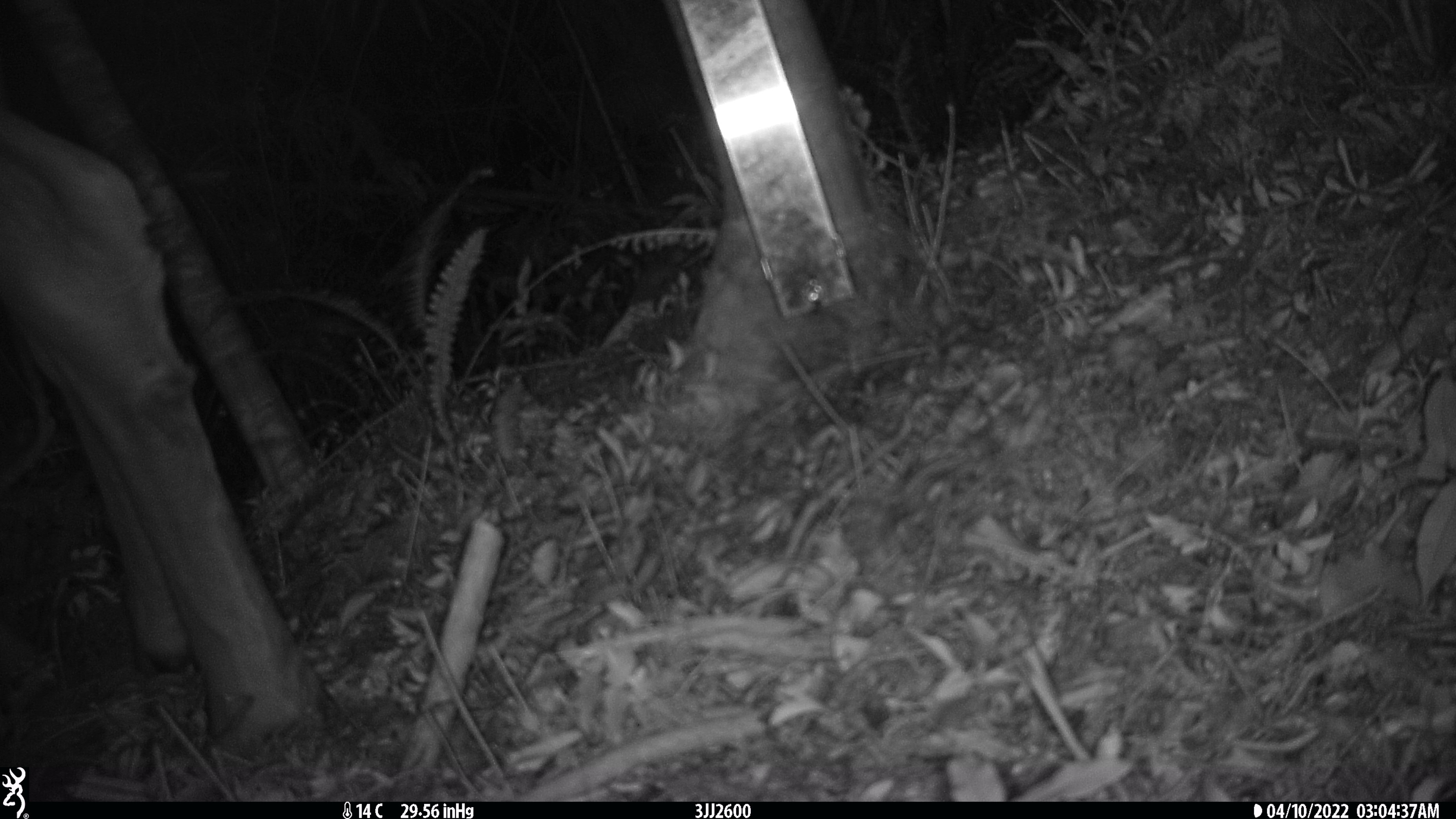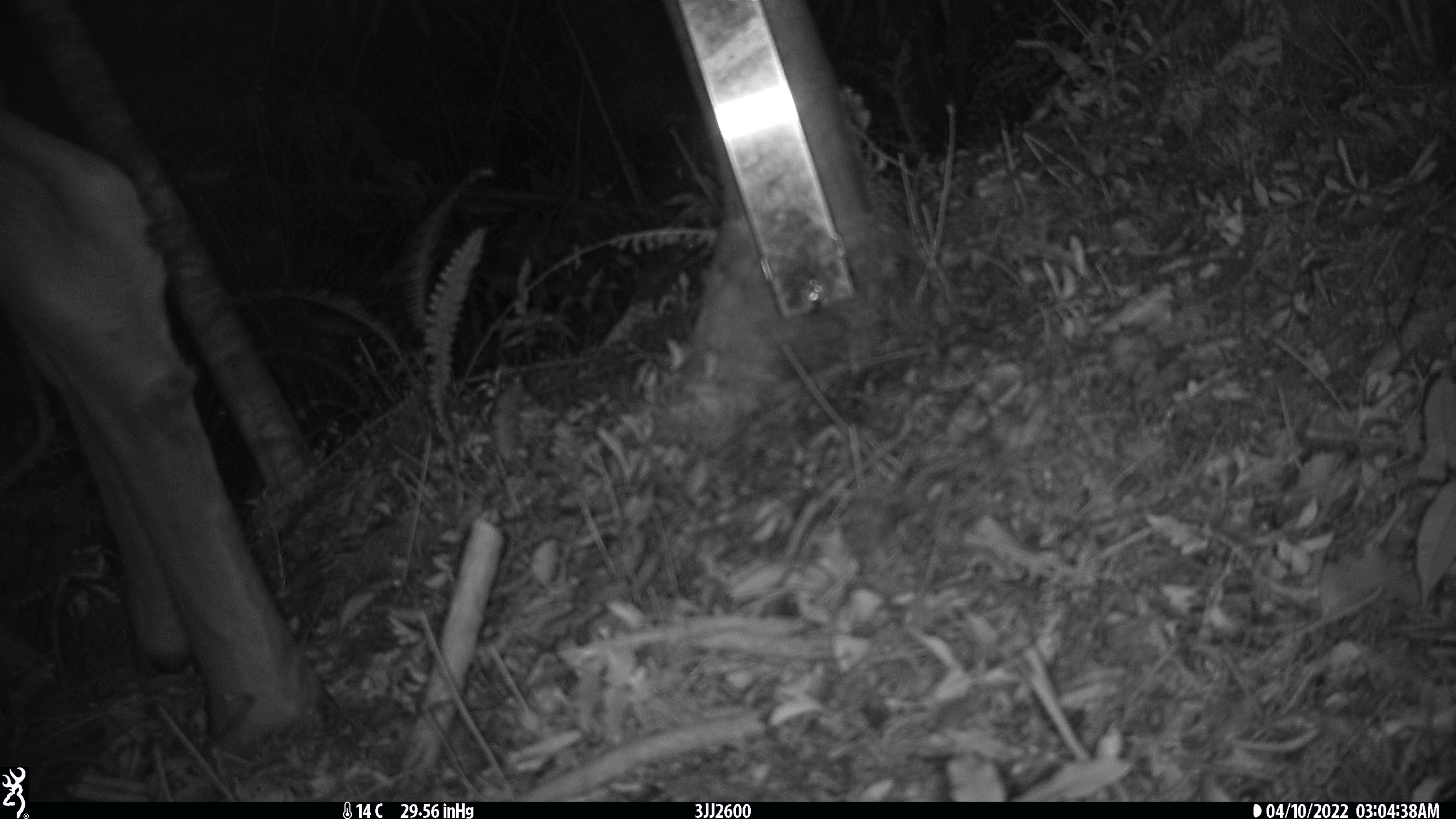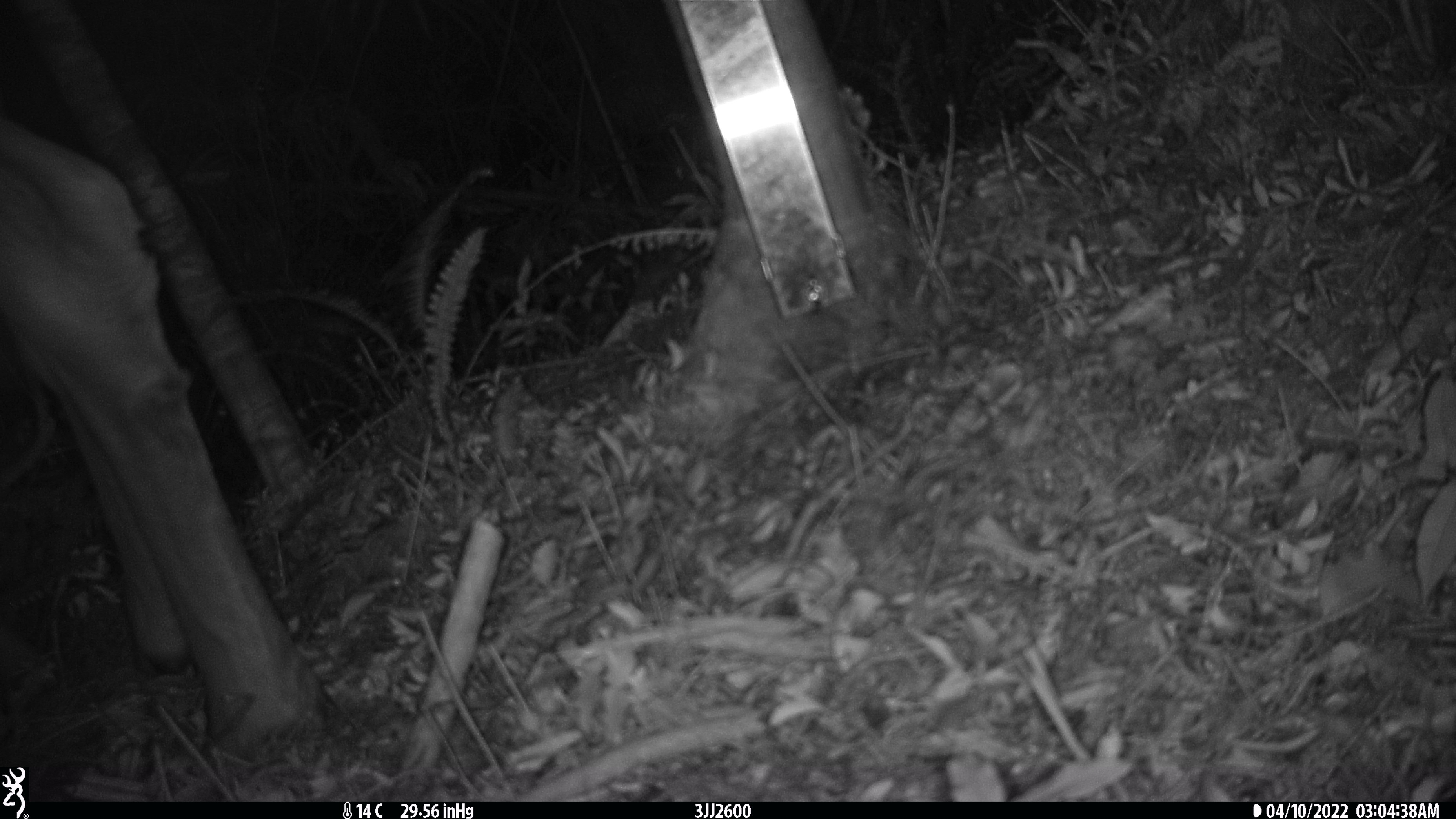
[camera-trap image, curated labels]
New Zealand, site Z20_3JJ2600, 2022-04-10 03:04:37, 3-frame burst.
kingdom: Animalia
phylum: Chordata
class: Mammalia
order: Artiodactyla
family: Cervidae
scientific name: Cervidae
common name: deer